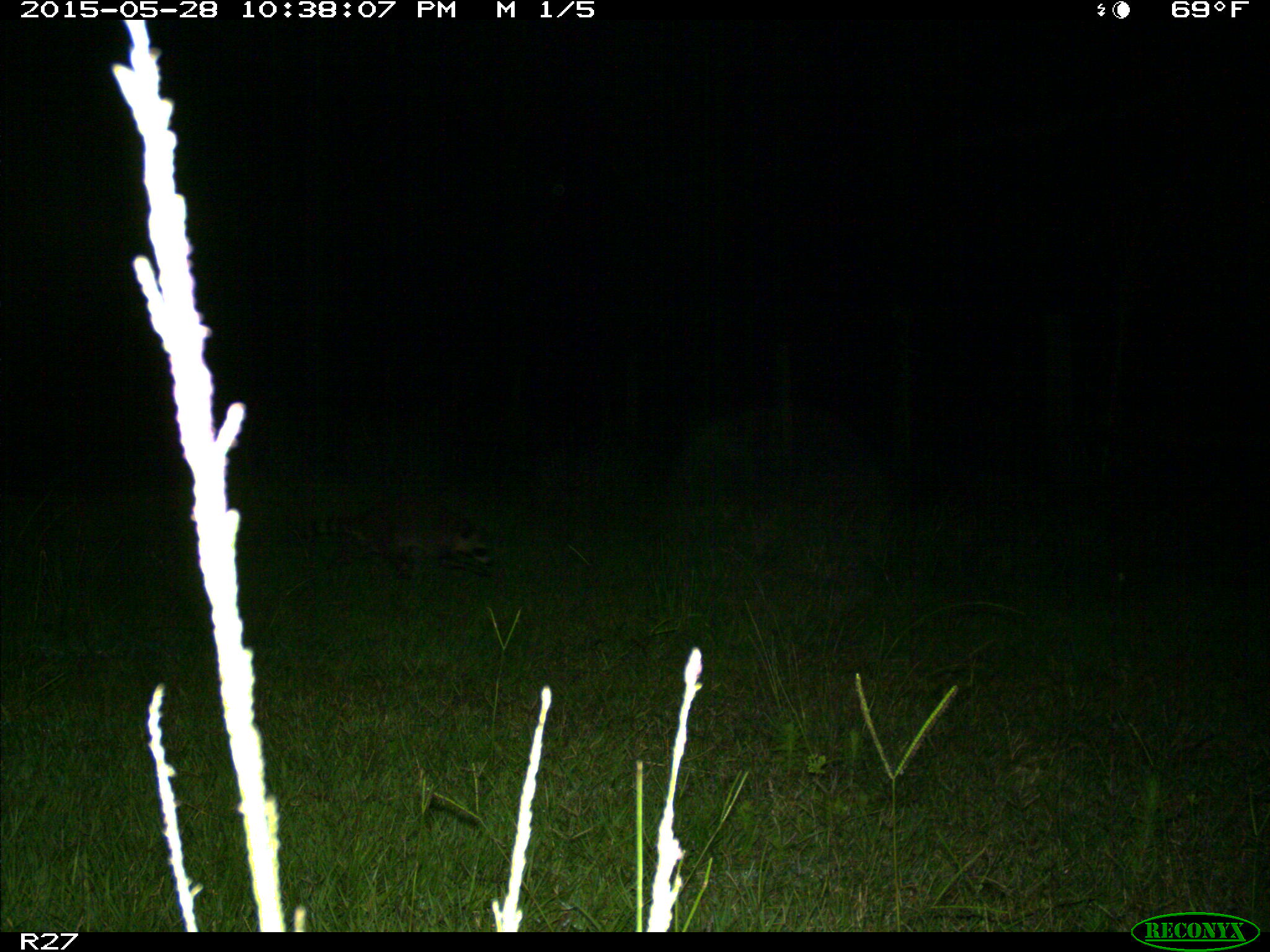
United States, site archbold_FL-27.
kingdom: Animalia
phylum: Chordata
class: Mammalia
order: Carnivora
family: Procyonidae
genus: Procyon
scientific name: Procyon lotor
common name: common raccoon